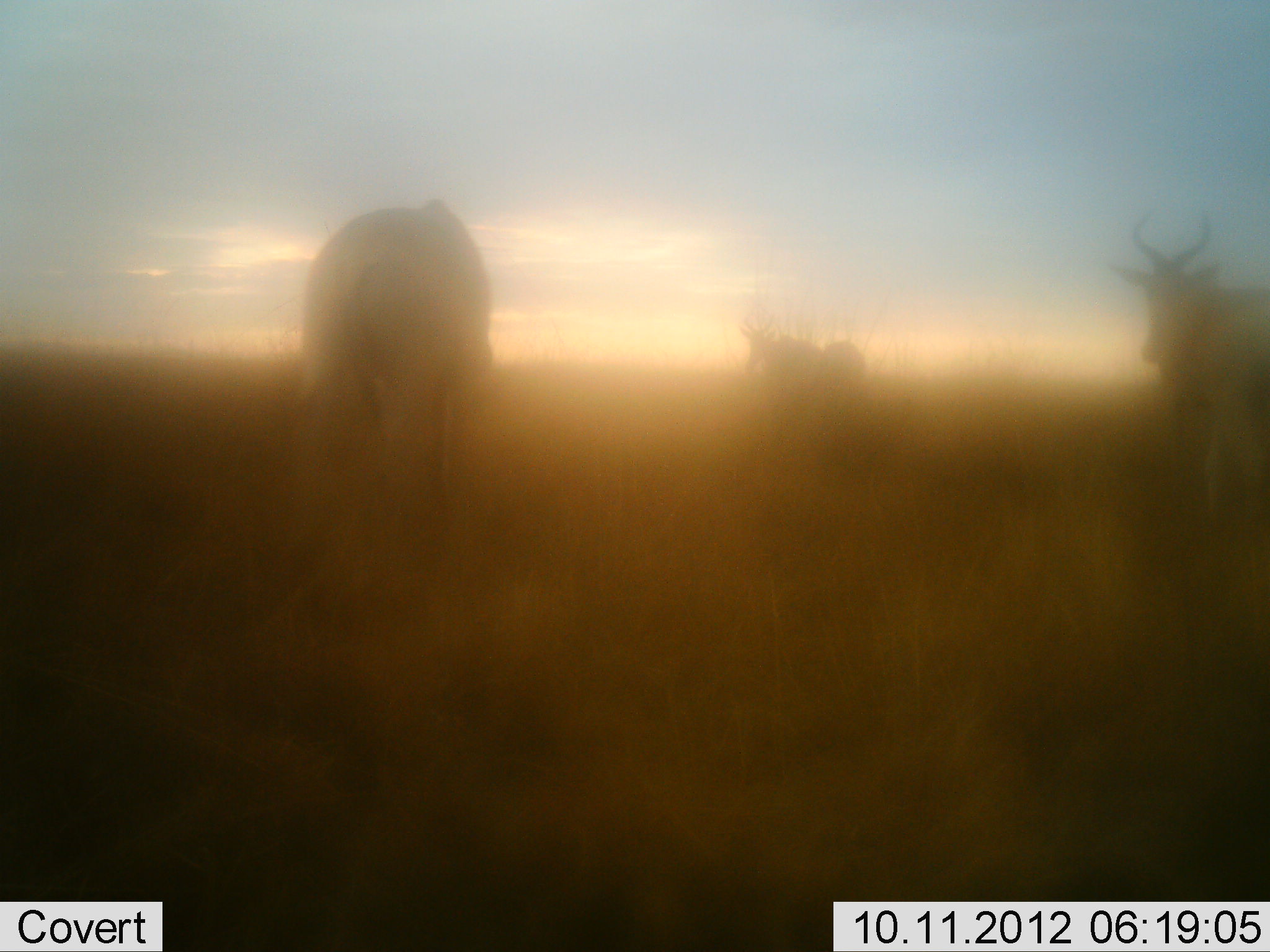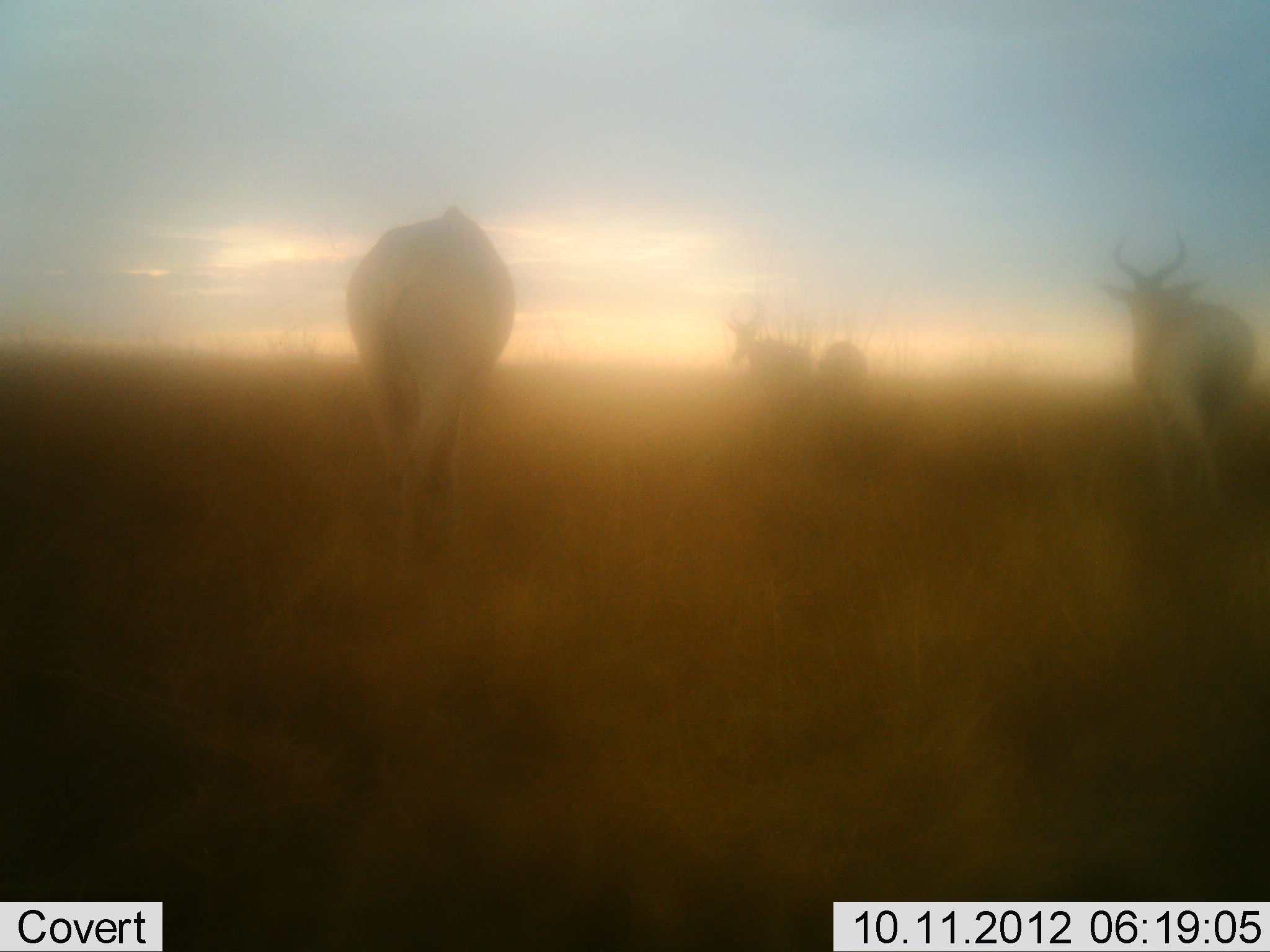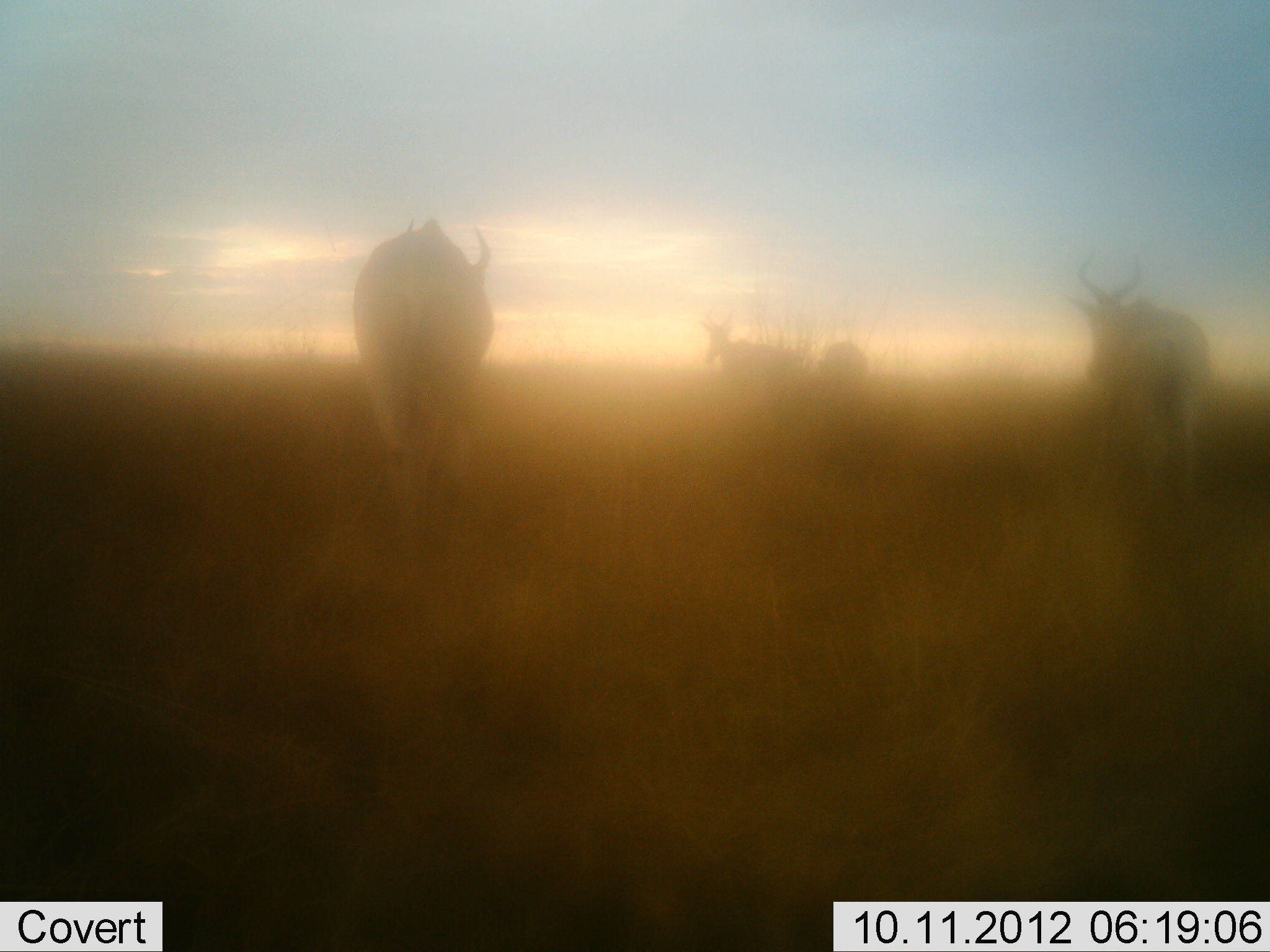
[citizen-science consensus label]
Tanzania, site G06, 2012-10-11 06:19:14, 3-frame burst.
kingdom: Animalia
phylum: Chordata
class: Mammalia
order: Artiodactyla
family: Bovidae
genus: Alcelaphus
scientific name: Alcelaphus buselaphus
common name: hartebeest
Hartebeest (Alcelaphus buselaphus), count 4. Behavior (volunteer vote fractions): standing 9%, resting 0%, moving 91%, interacting 0%. Young present (vote fraction): 0%. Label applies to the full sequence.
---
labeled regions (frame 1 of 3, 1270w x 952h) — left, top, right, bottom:
animal: 300, 191, 503, 560; 1116, 207, 1270, 535; 740, 312, 868, 447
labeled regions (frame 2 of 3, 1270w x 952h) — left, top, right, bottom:
animal: 344, 202, 513, 577; 1100, 229, 1255, 525; 730, 305, 821, 434; 815, 339, 870, 437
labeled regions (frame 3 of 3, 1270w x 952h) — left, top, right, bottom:
animal: 348, 215, 500, 551; 1066, 247, 1216, 528; 700, 306, 805, 399; 813, 339, 869, 426